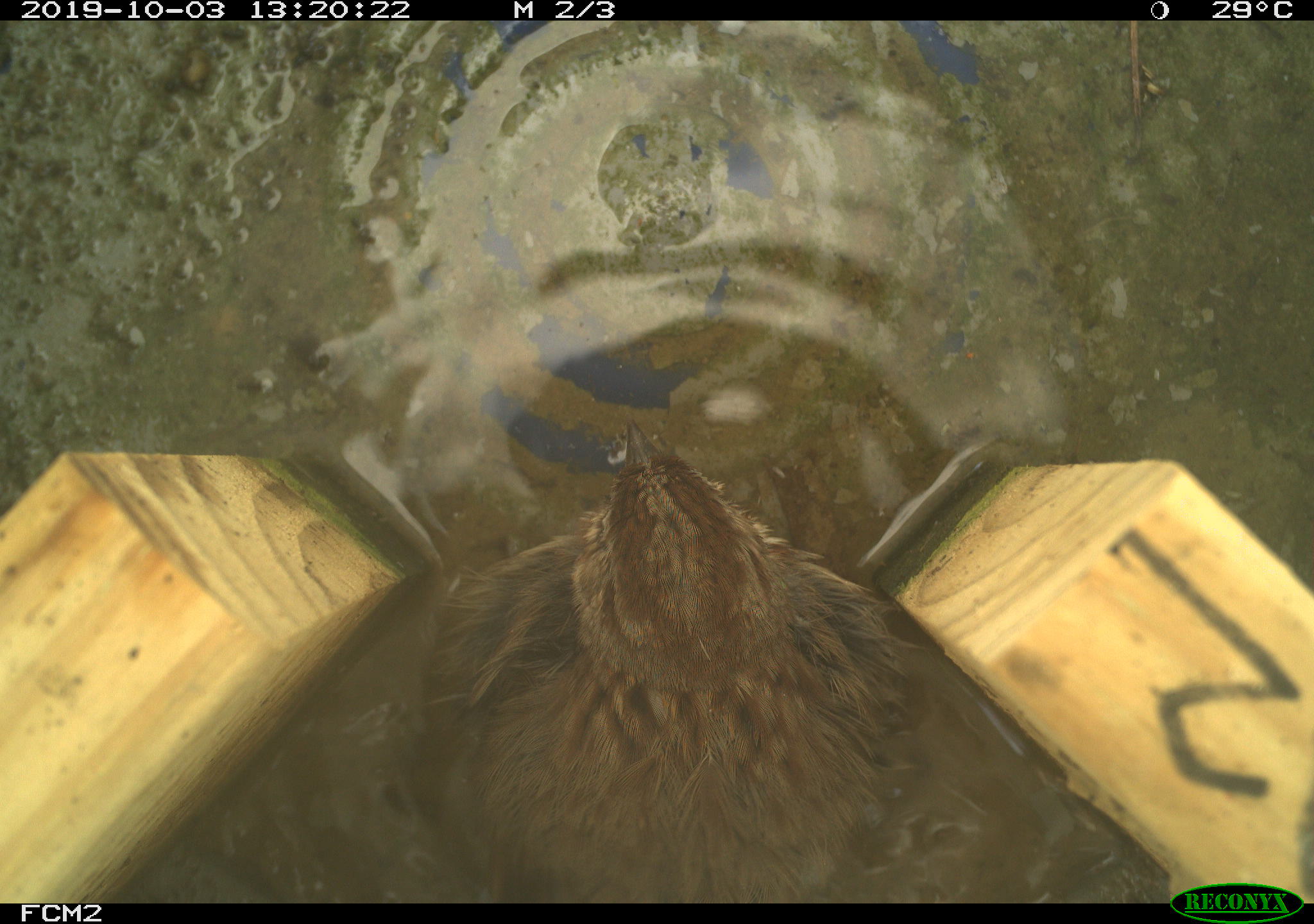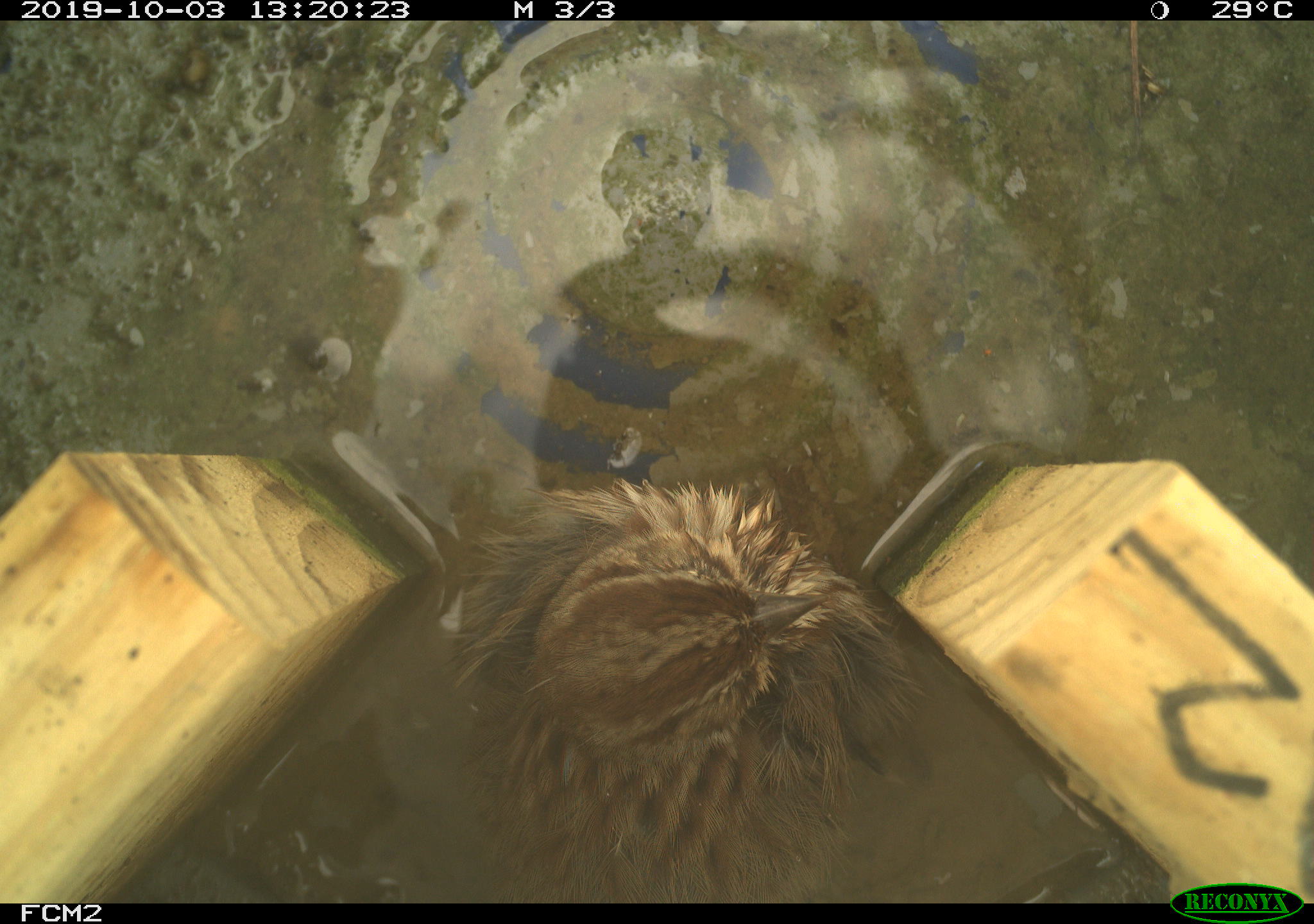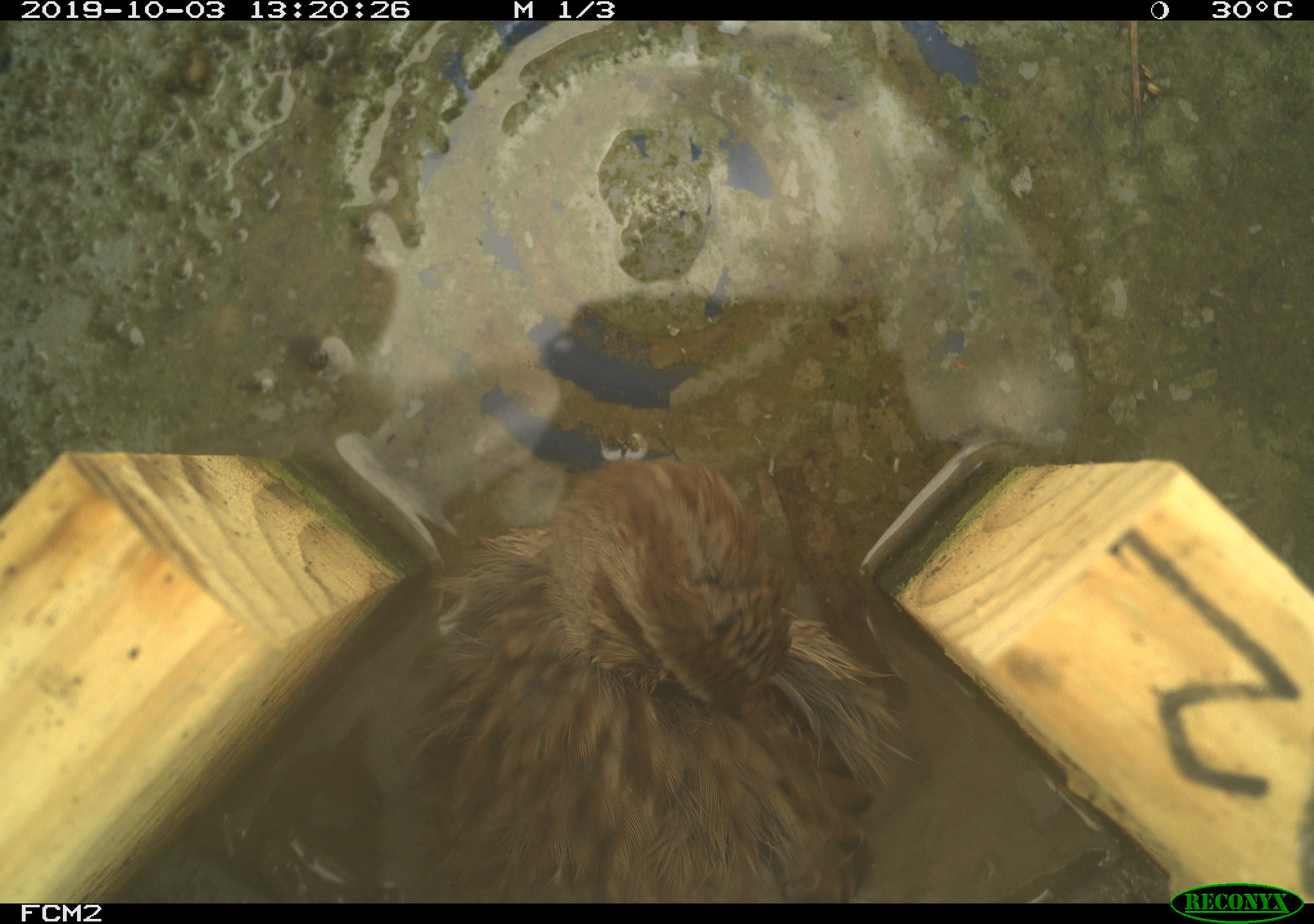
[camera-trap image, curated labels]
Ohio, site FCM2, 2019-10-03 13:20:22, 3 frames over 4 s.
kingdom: Animalia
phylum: Chordata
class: Aves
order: Passeriformes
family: Passerellidae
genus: Melospiza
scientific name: Melospiza melodia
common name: song sparrow